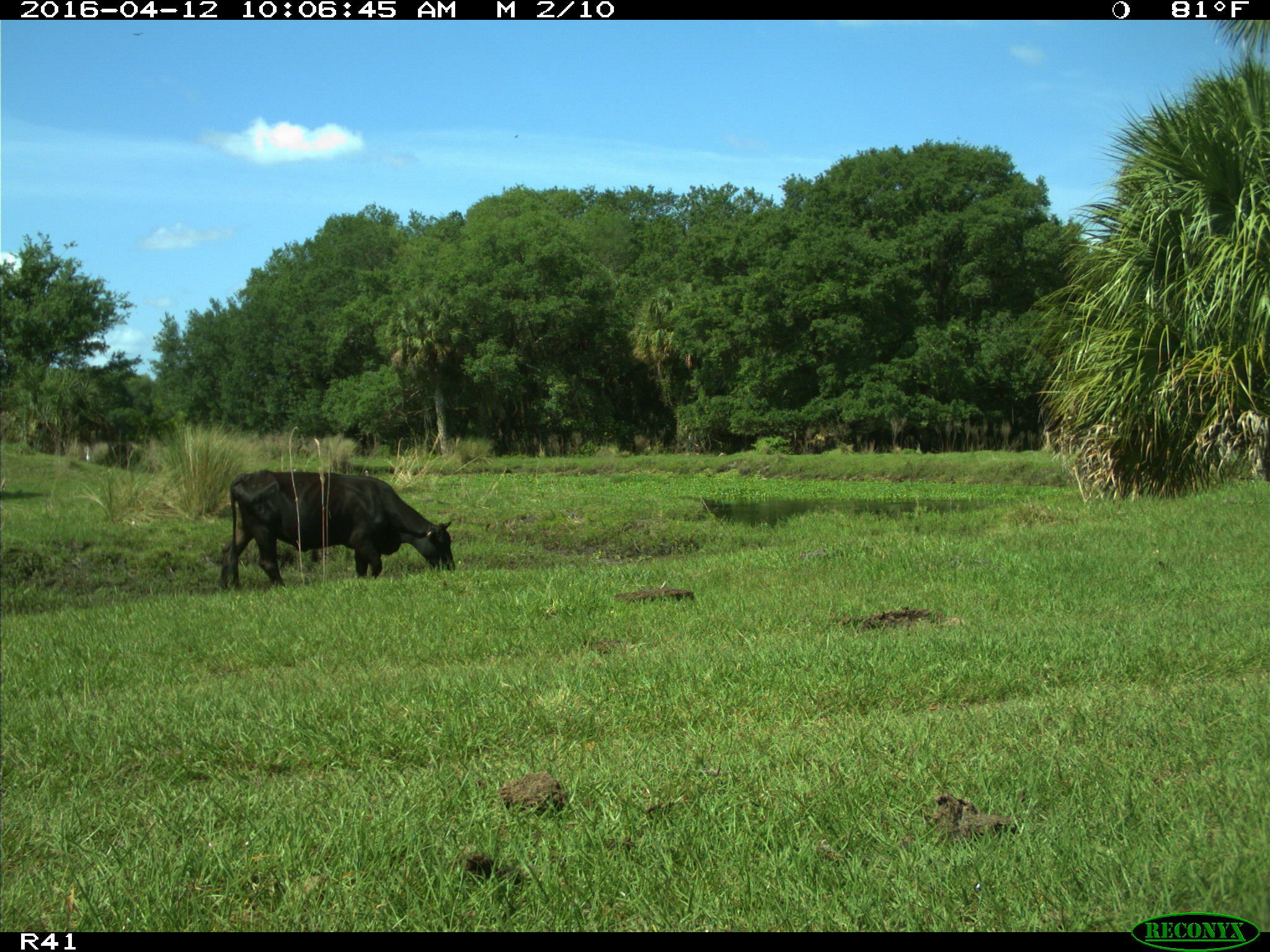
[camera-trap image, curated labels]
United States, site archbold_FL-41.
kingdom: Animalia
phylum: Chordata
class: Mammalia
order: Artiodactyla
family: Bovidae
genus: Bos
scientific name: Bos taurus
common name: domestic cow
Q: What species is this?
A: Bos taurus (domestic cow).